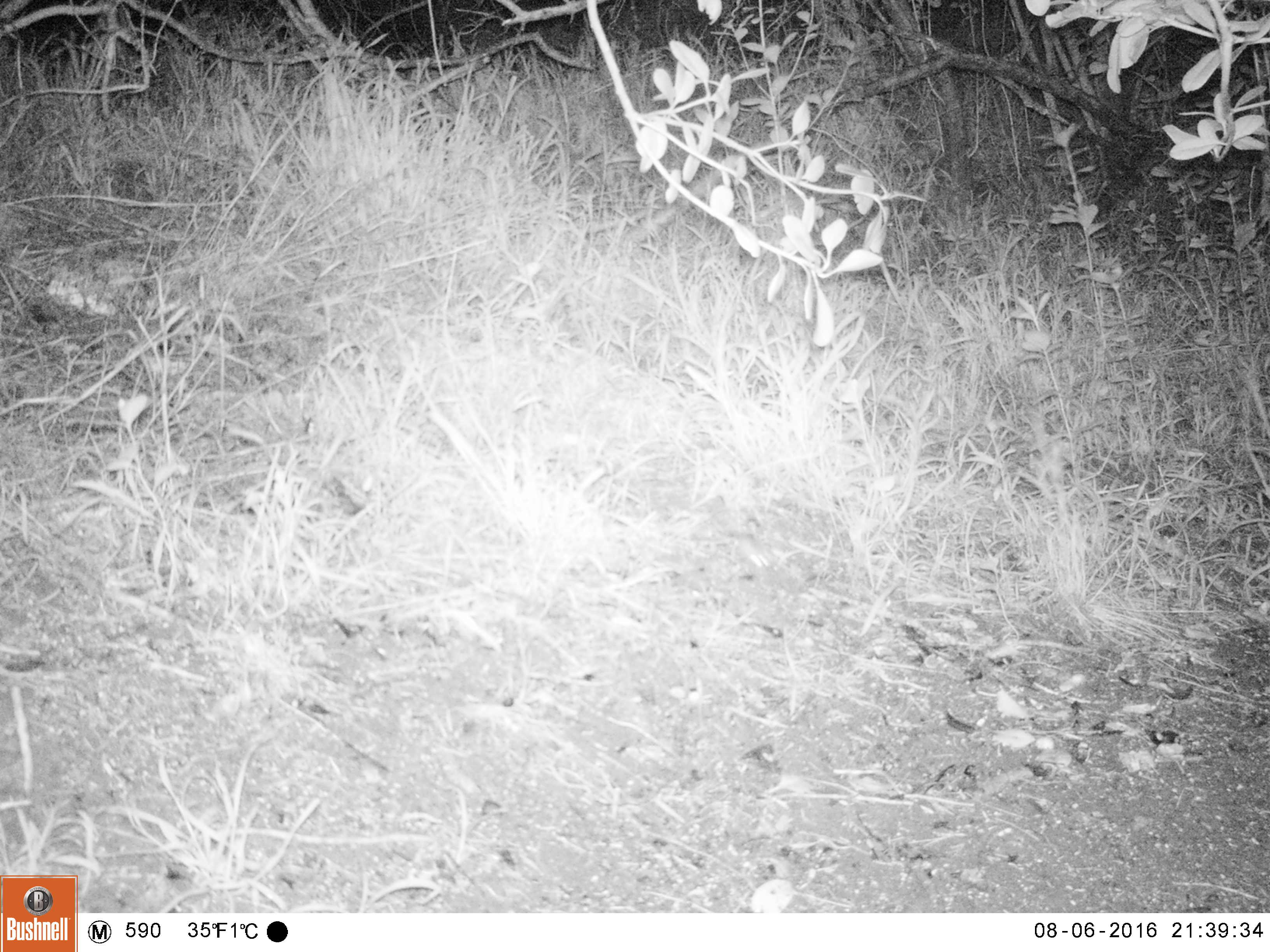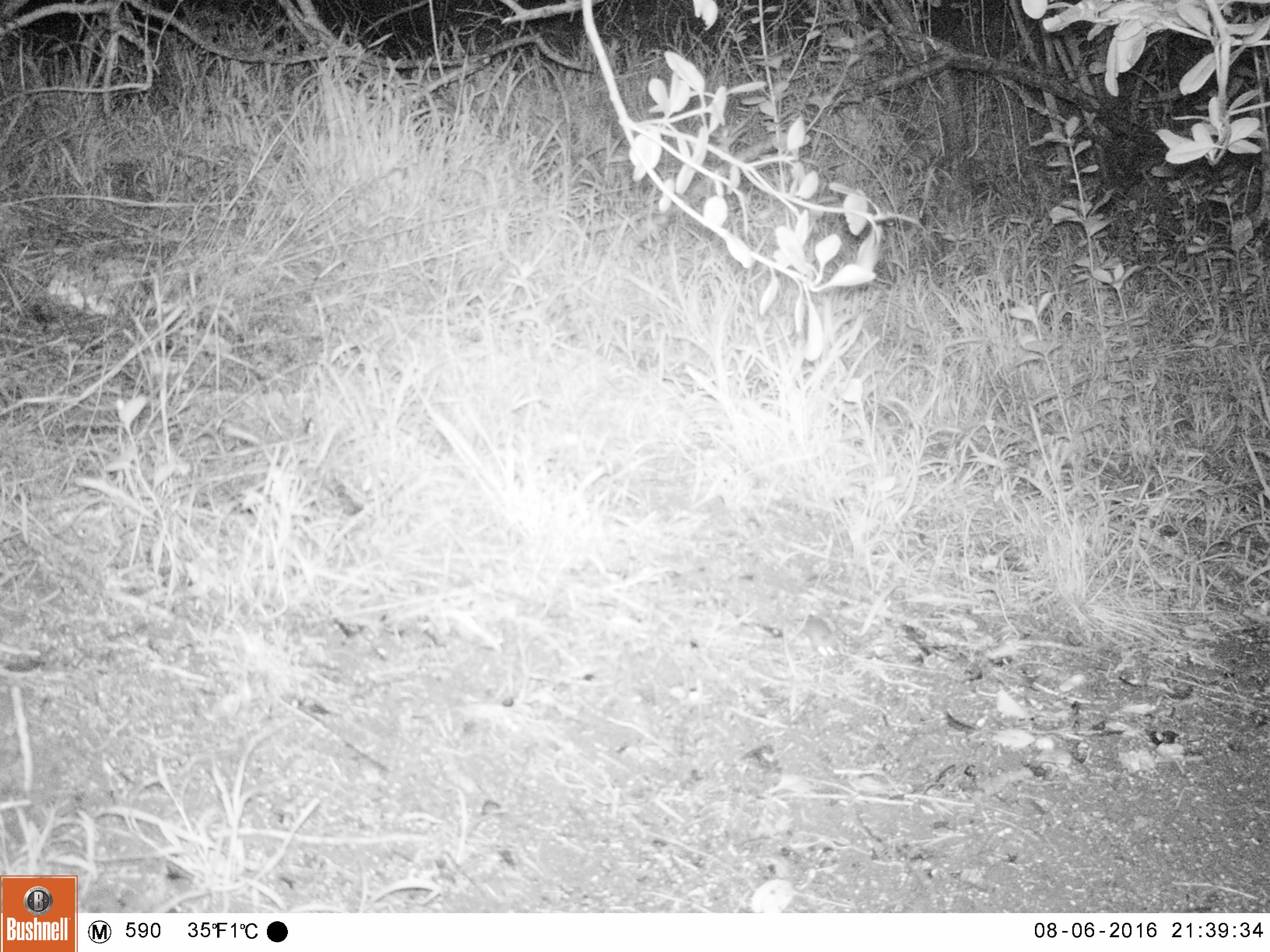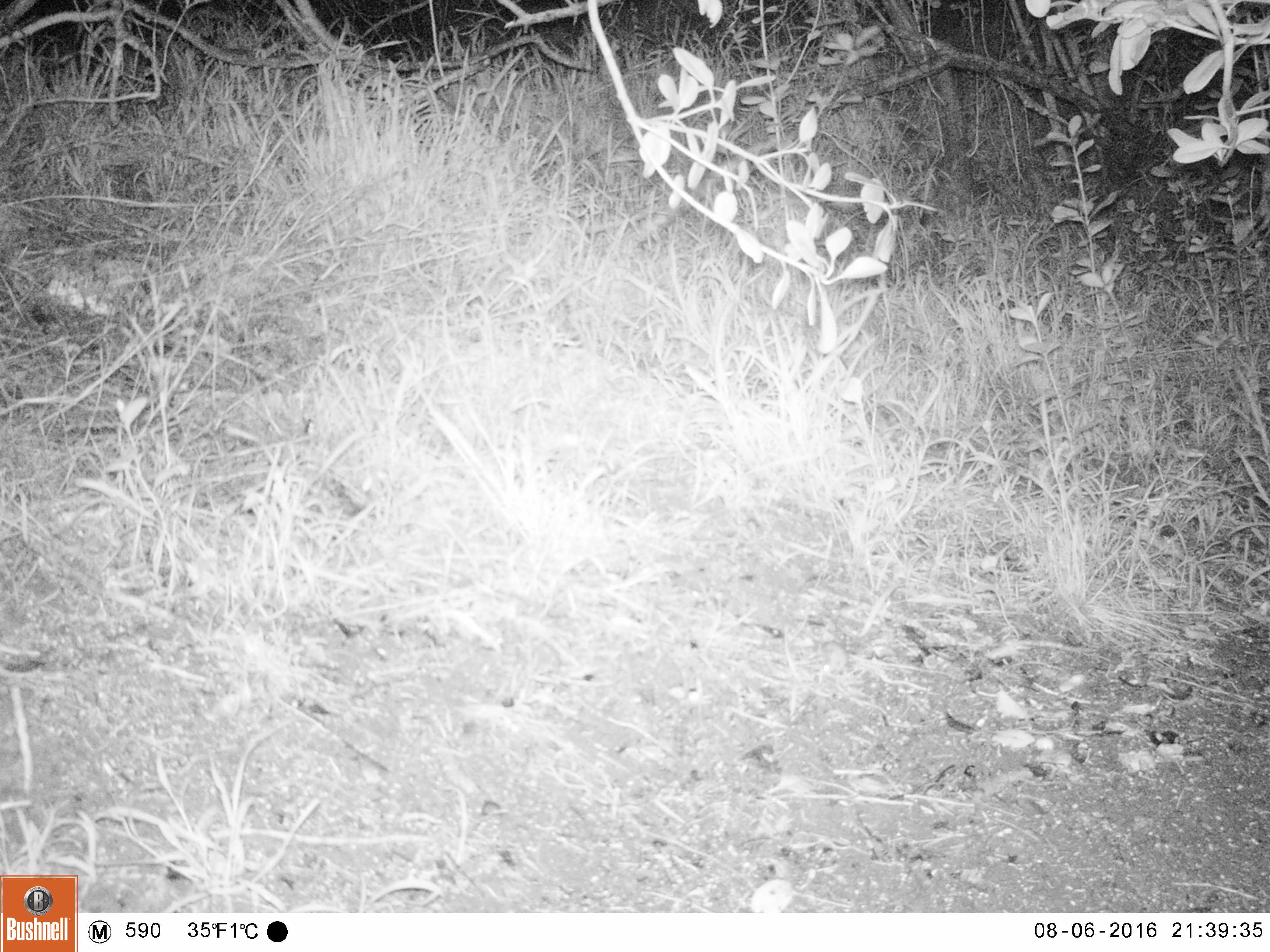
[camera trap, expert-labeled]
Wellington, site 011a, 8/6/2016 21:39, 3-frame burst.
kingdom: Animalia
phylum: Chordata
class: Mammalia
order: Rodentia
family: Muridae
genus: Mus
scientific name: Mus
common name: mouse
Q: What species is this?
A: Mouse (Mus).